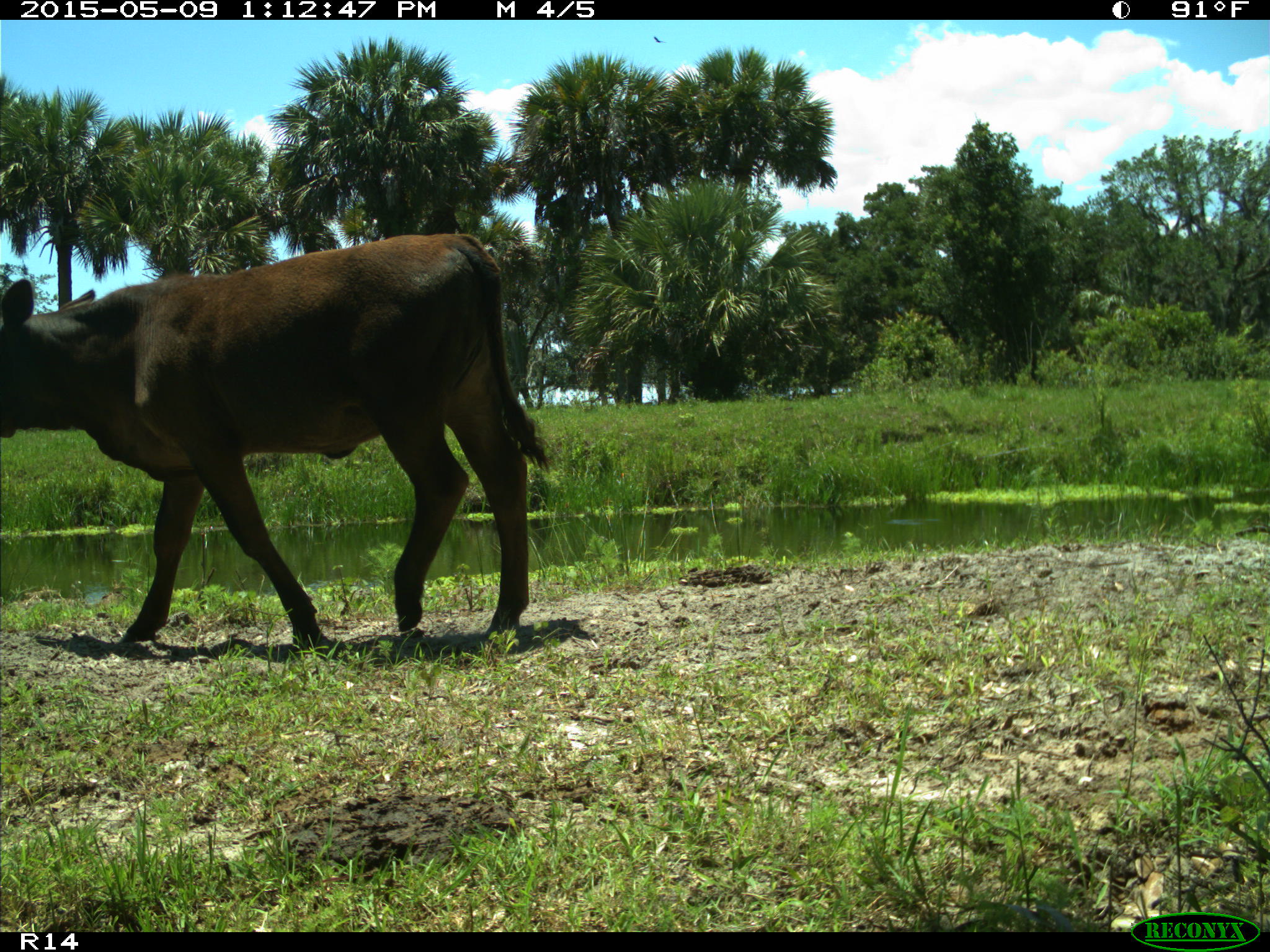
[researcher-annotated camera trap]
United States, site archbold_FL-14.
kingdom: Animalia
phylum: Chordata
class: Mammalia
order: Artiodactyla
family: Bovidae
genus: Bos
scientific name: Bos taurus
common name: domestic cow